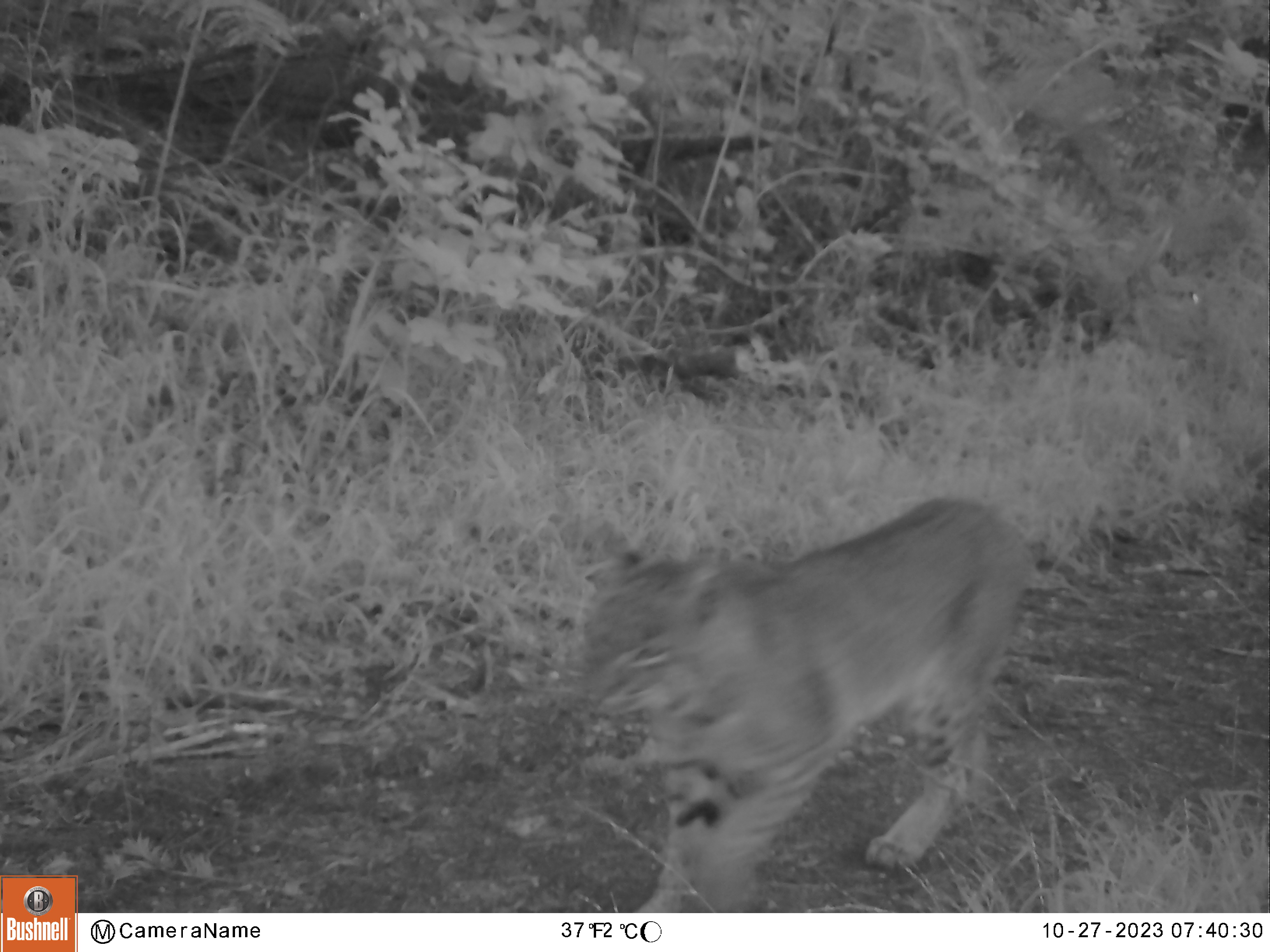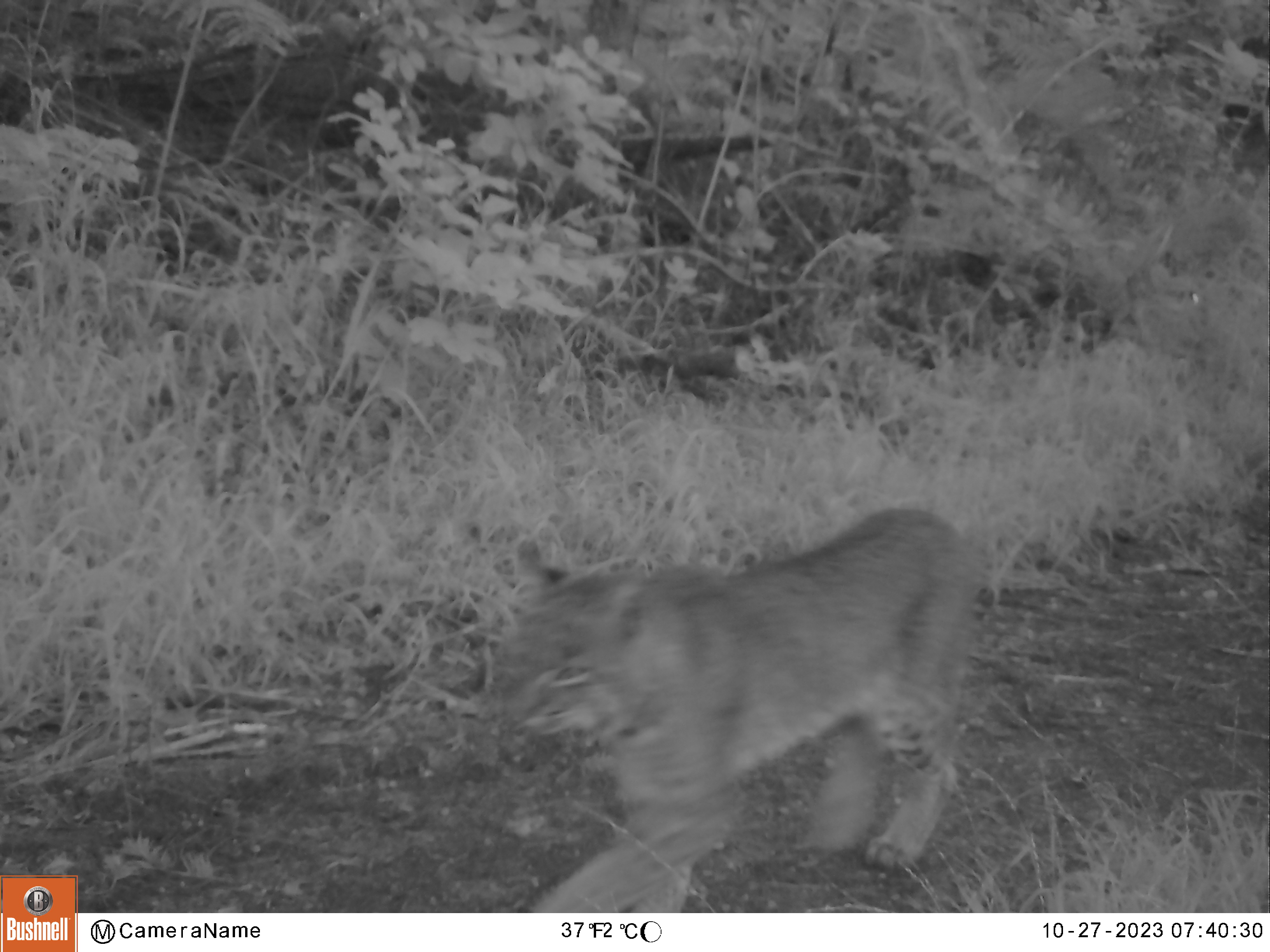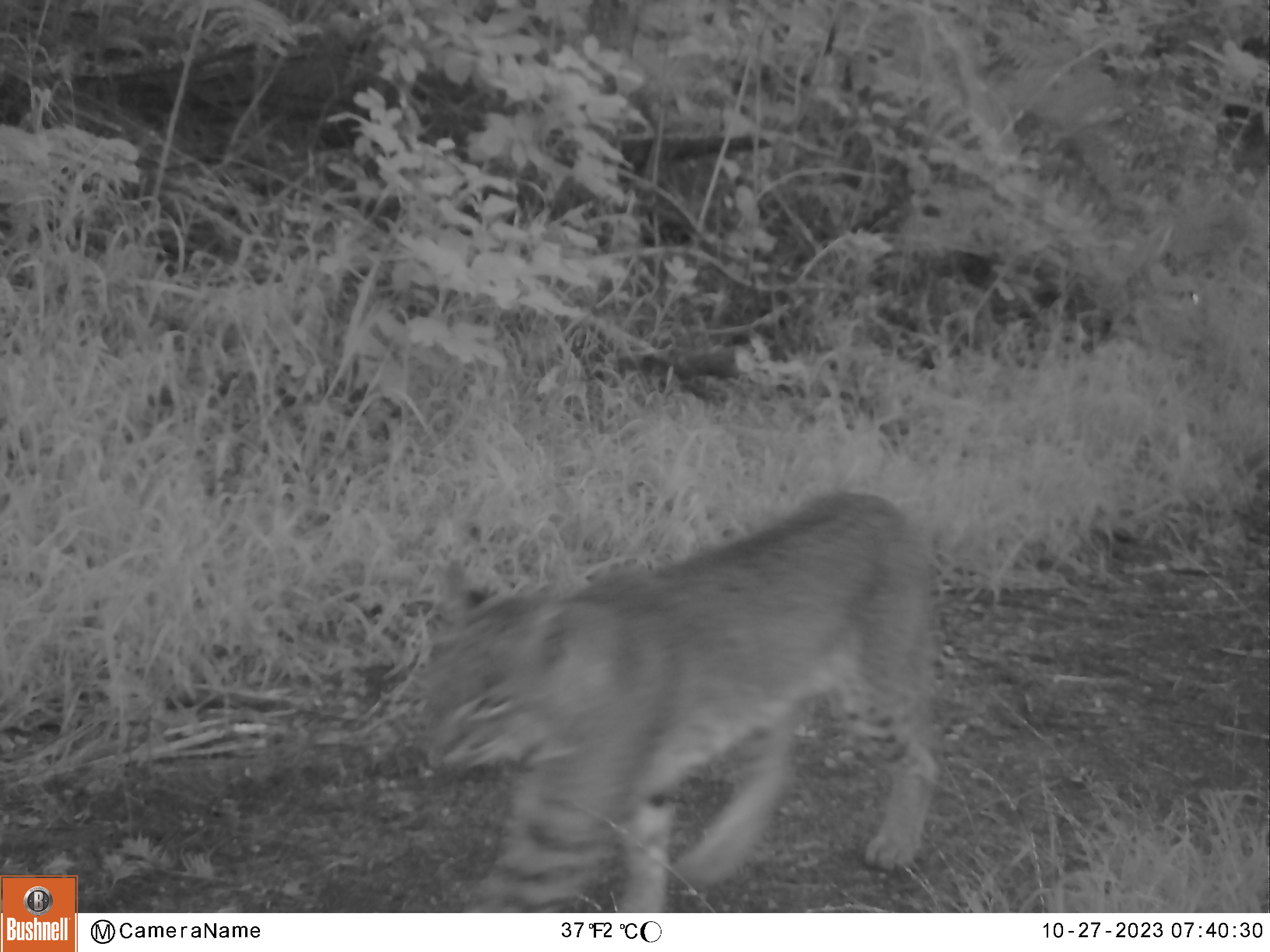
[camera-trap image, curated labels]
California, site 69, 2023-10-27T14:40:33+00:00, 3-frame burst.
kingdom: Animalia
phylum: Chordata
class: Mammalia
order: Carnivora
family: Felidae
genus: Lynx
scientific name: Lynx rufus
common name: bobcat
Bobcat (Lynx rufus).